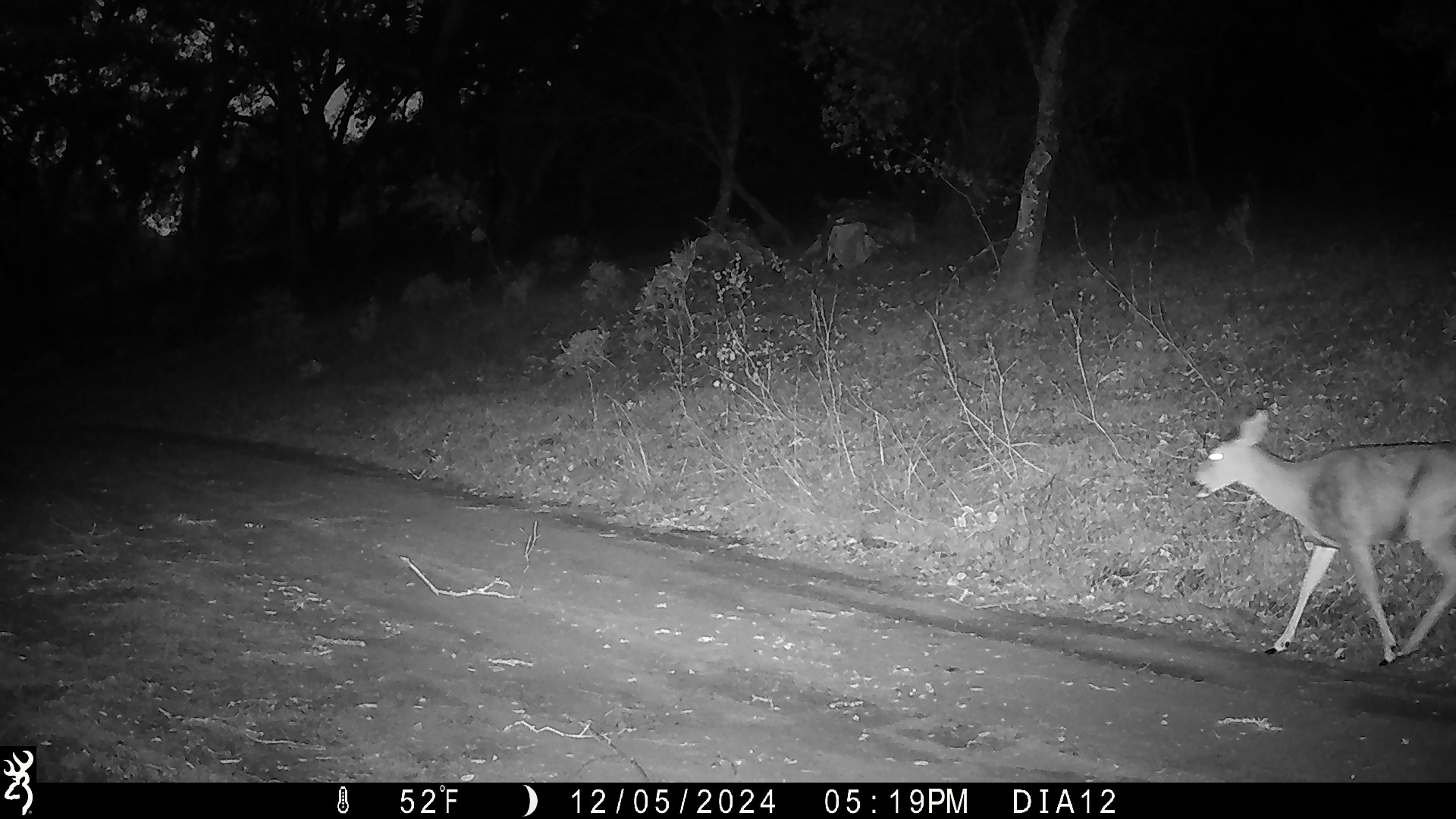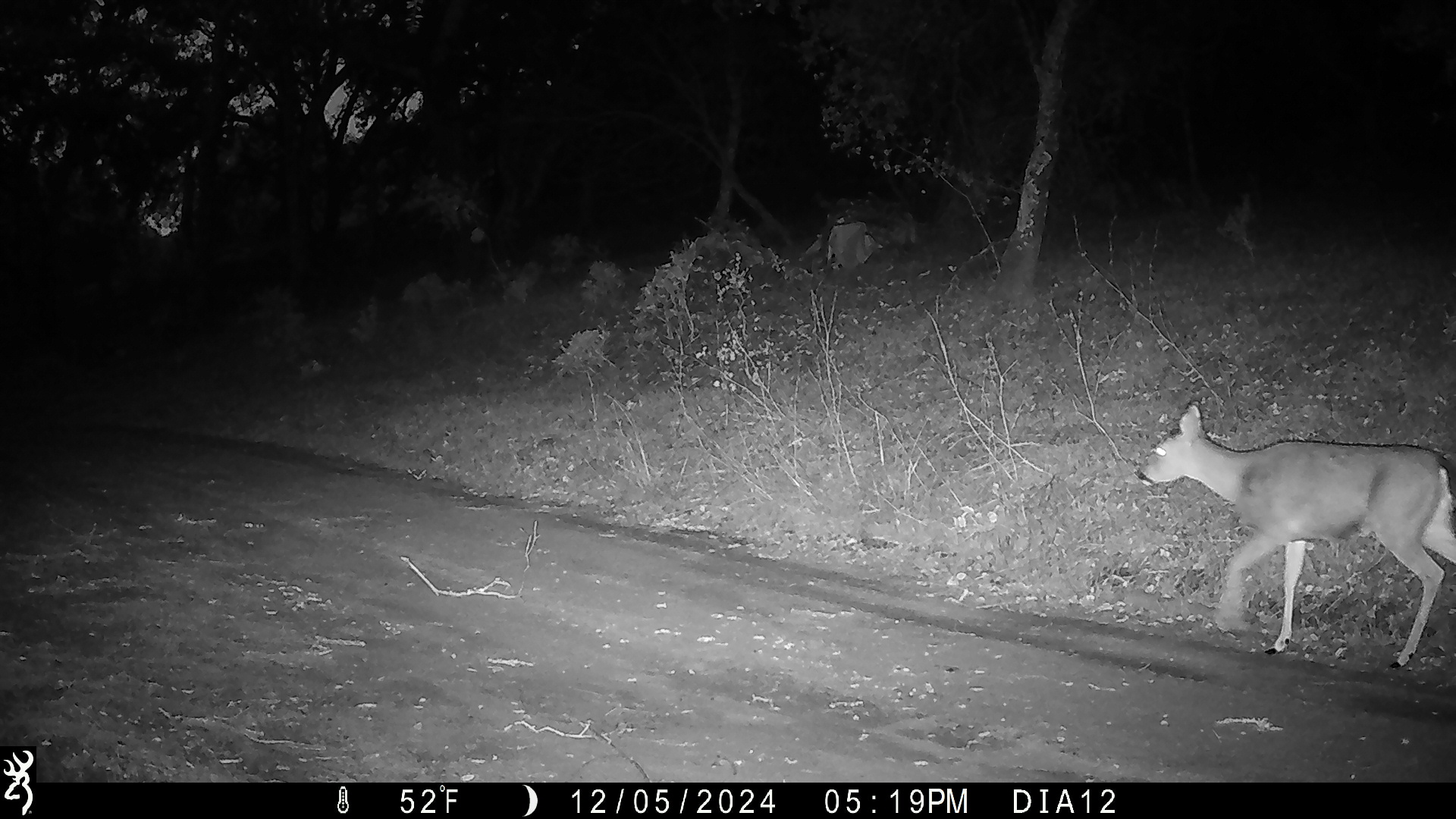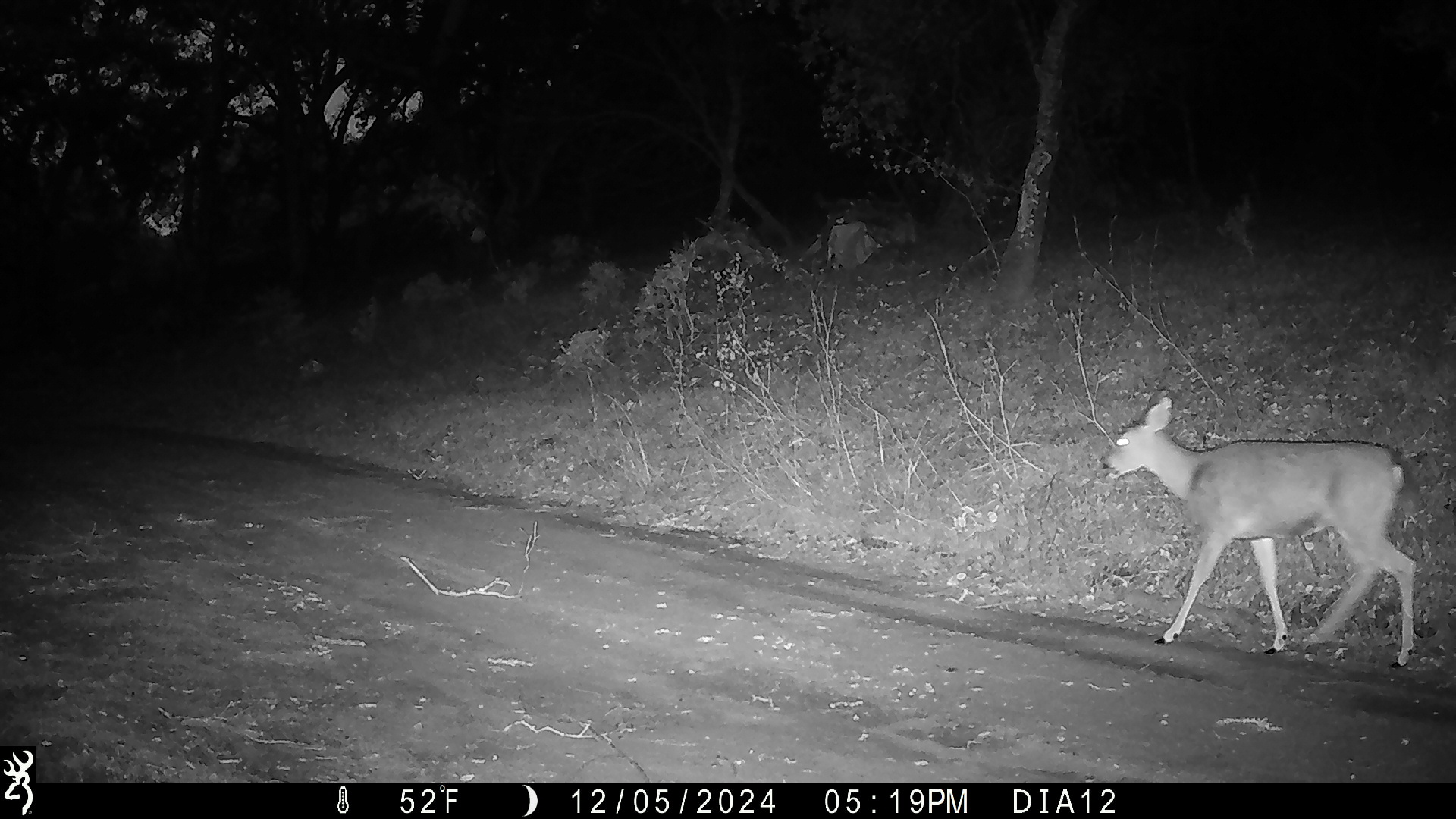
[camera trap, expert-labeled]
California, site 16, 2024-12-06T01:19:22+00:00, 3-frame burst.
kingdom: Animalia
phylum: Chordata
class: Mammalia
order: Artiodactyla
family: Cervidae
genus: Odocoileus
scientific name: Odocoileus hemionus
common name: mule deer